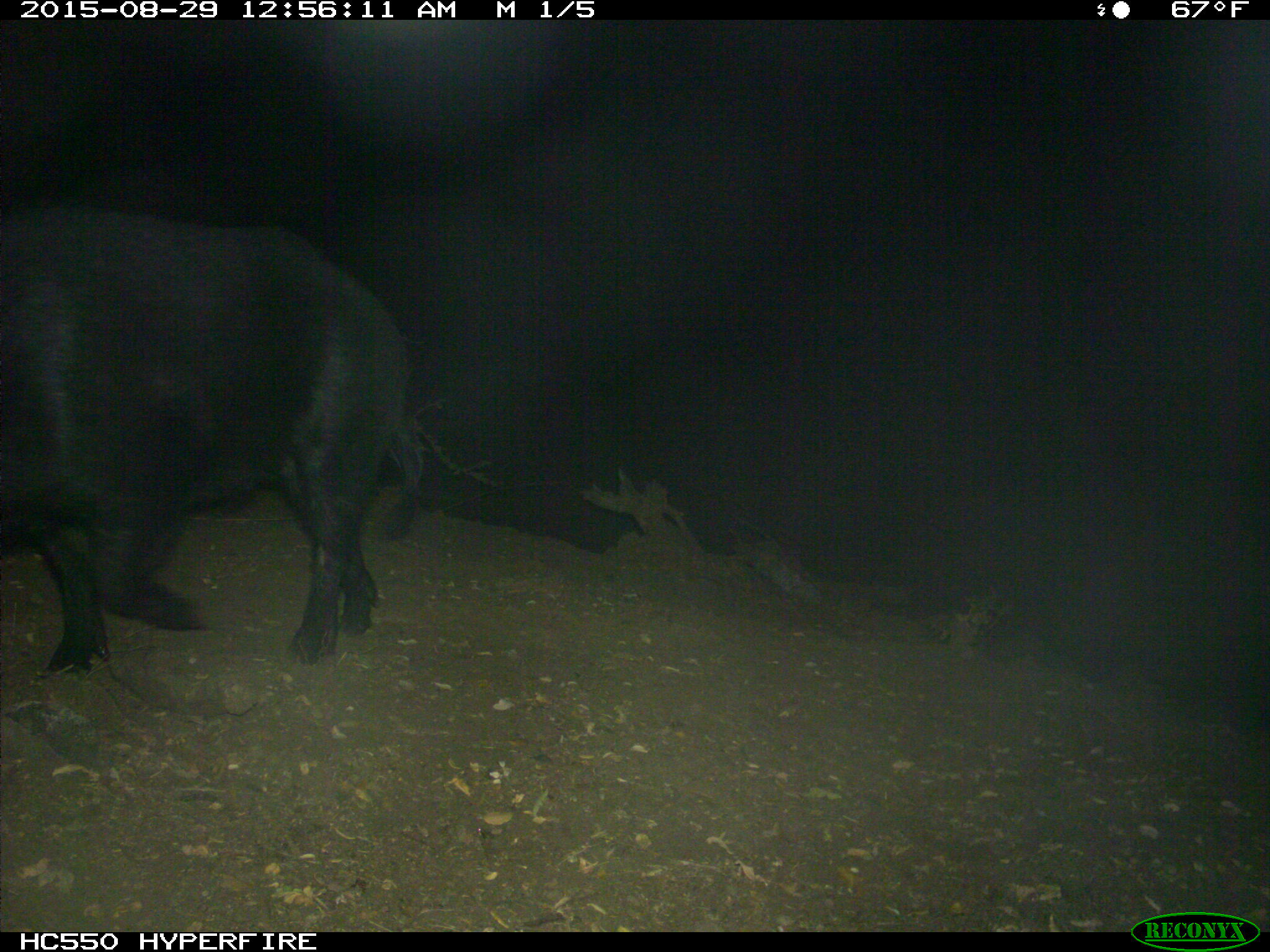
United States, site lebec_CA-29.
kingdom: Animalia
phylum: Chordata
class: Mammalia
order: Artiodactyla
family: Suidae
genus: Sus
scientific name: Sus scrofa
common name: wild boar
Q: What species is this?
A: Sus scrofa (wild boar).